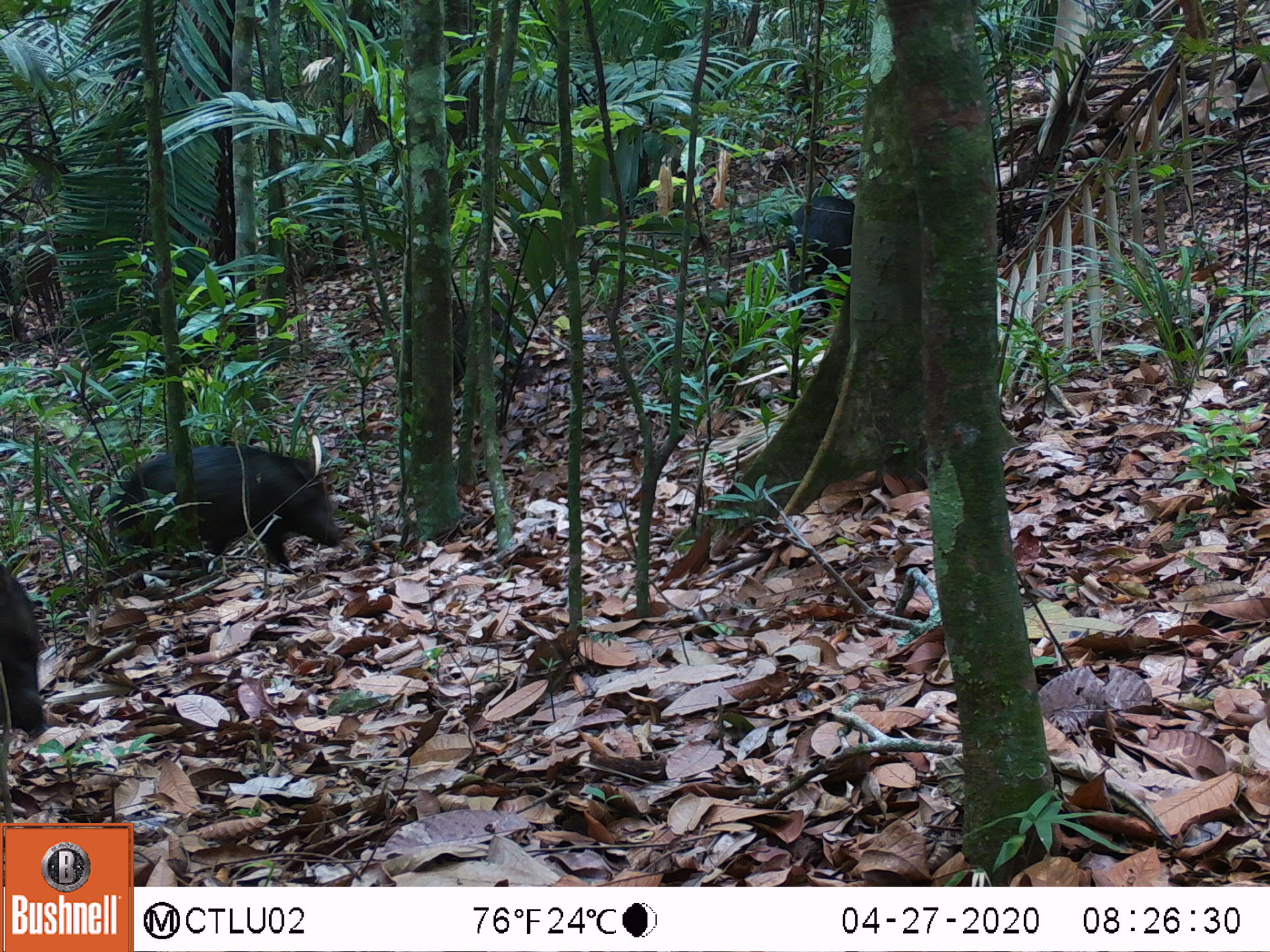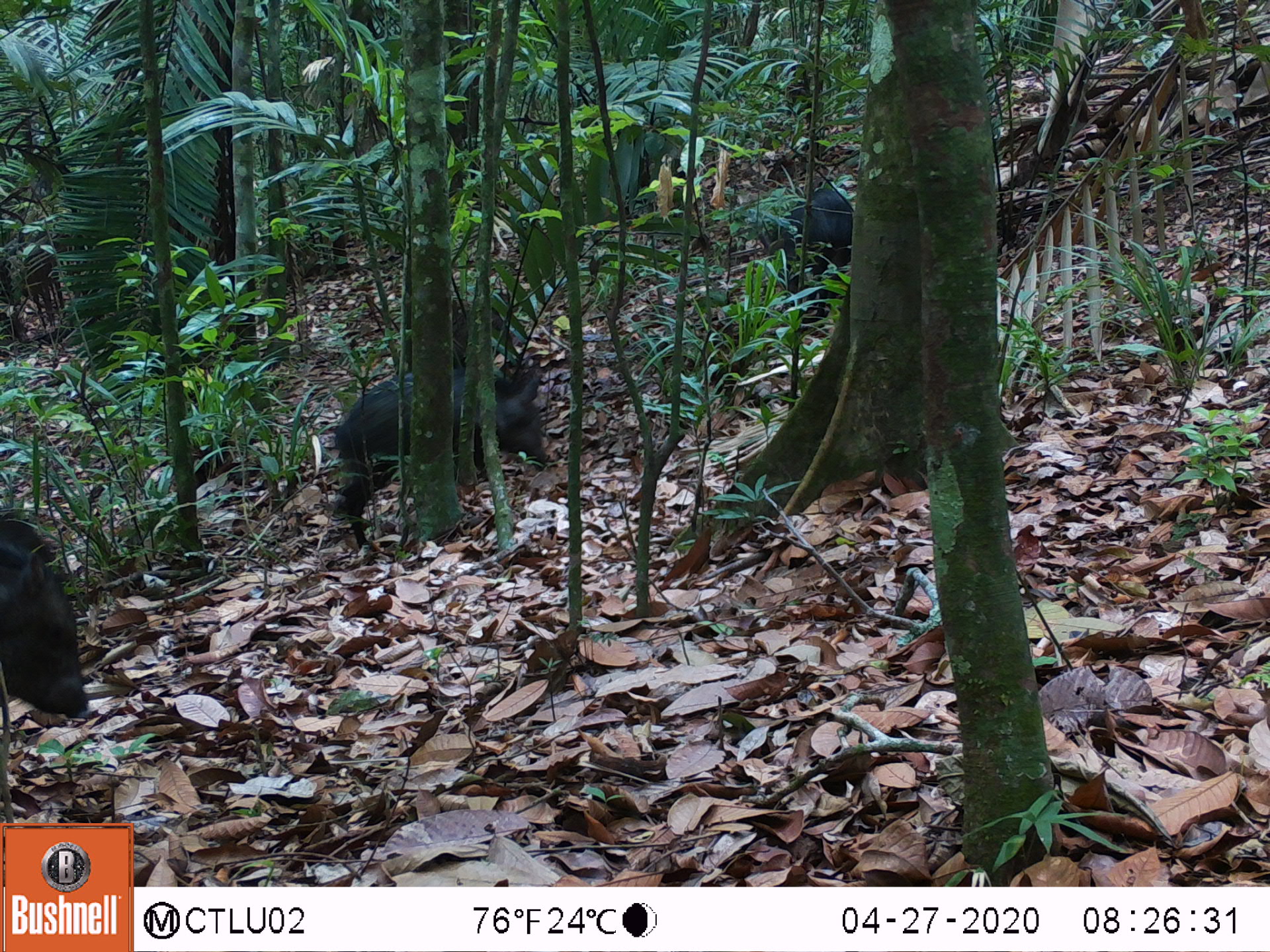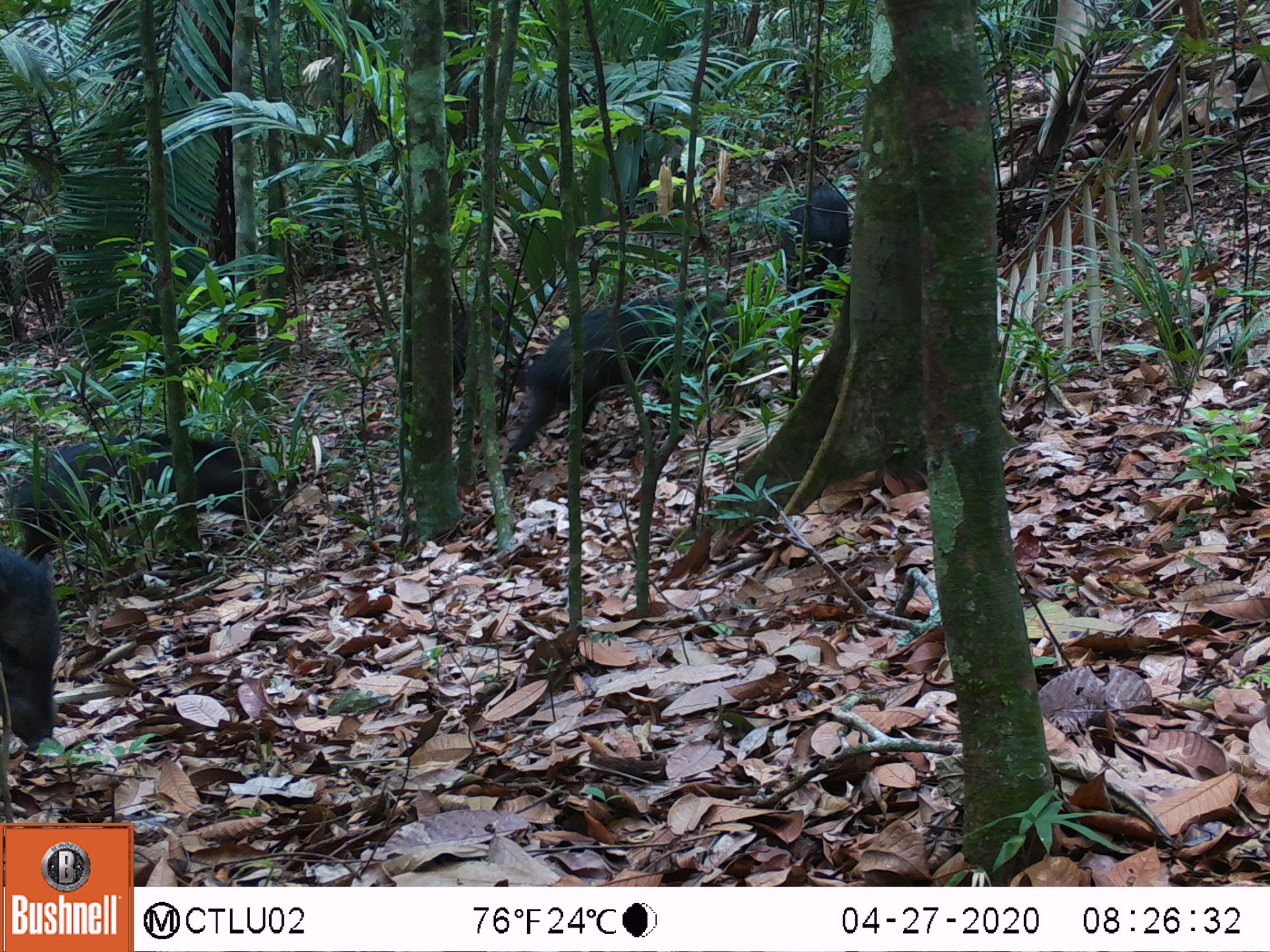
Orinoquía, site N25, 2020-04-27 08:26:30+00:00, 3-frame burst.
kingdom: Animalia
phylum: Chordata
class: Mammalia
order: Artiodactyla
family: Tayassuidae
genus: Pecari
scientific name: Pecari tajacu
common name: collared peccary